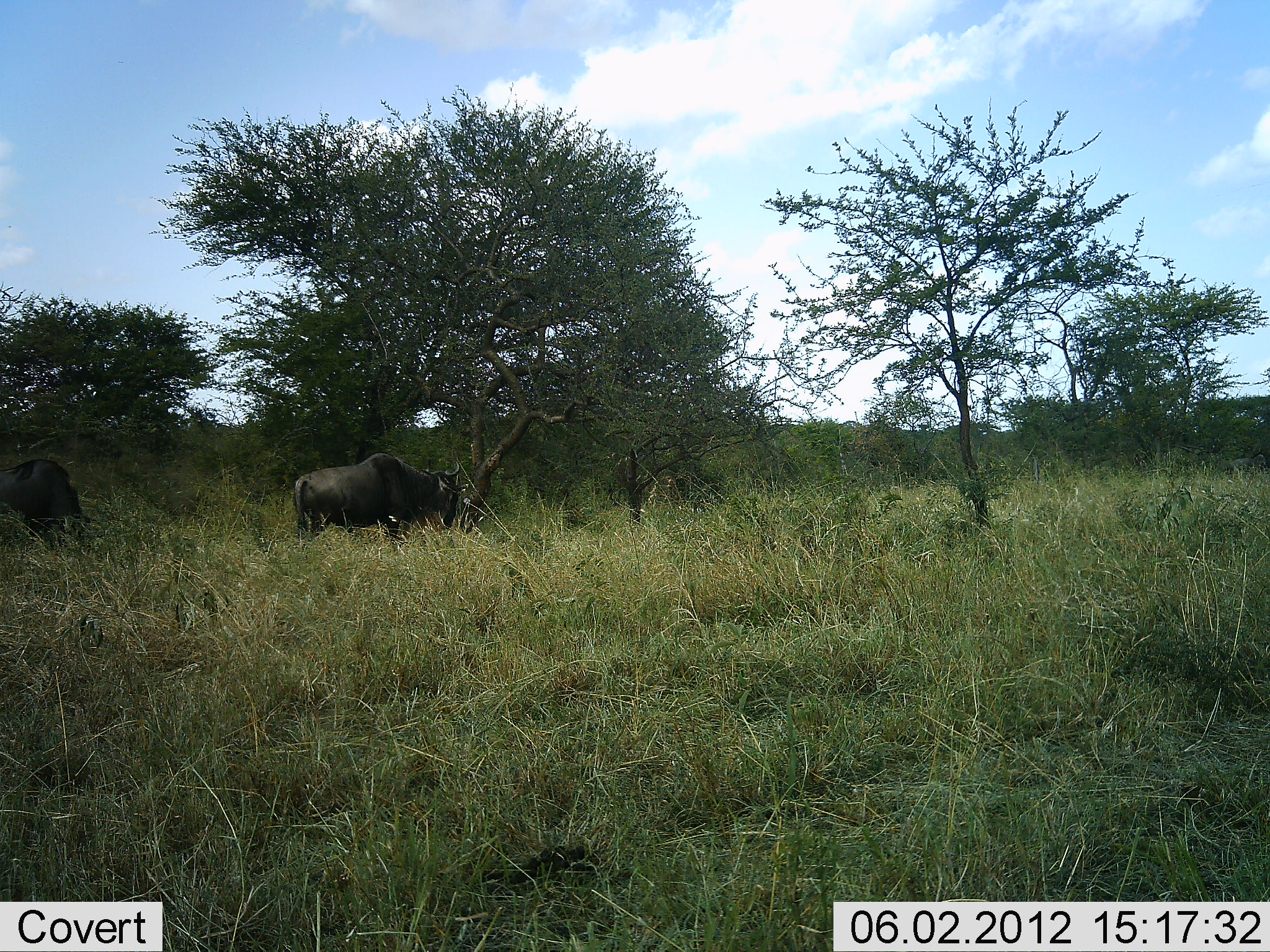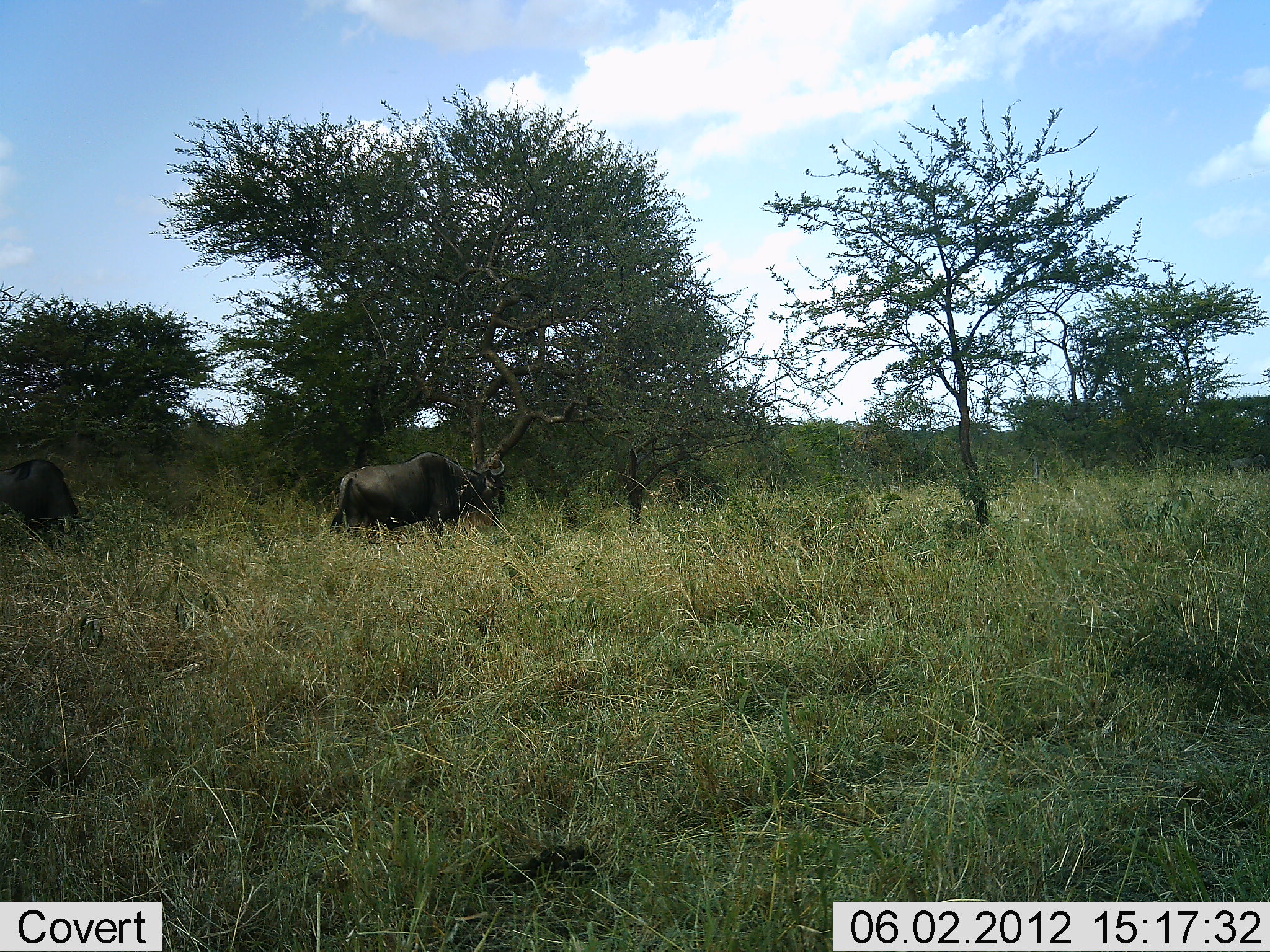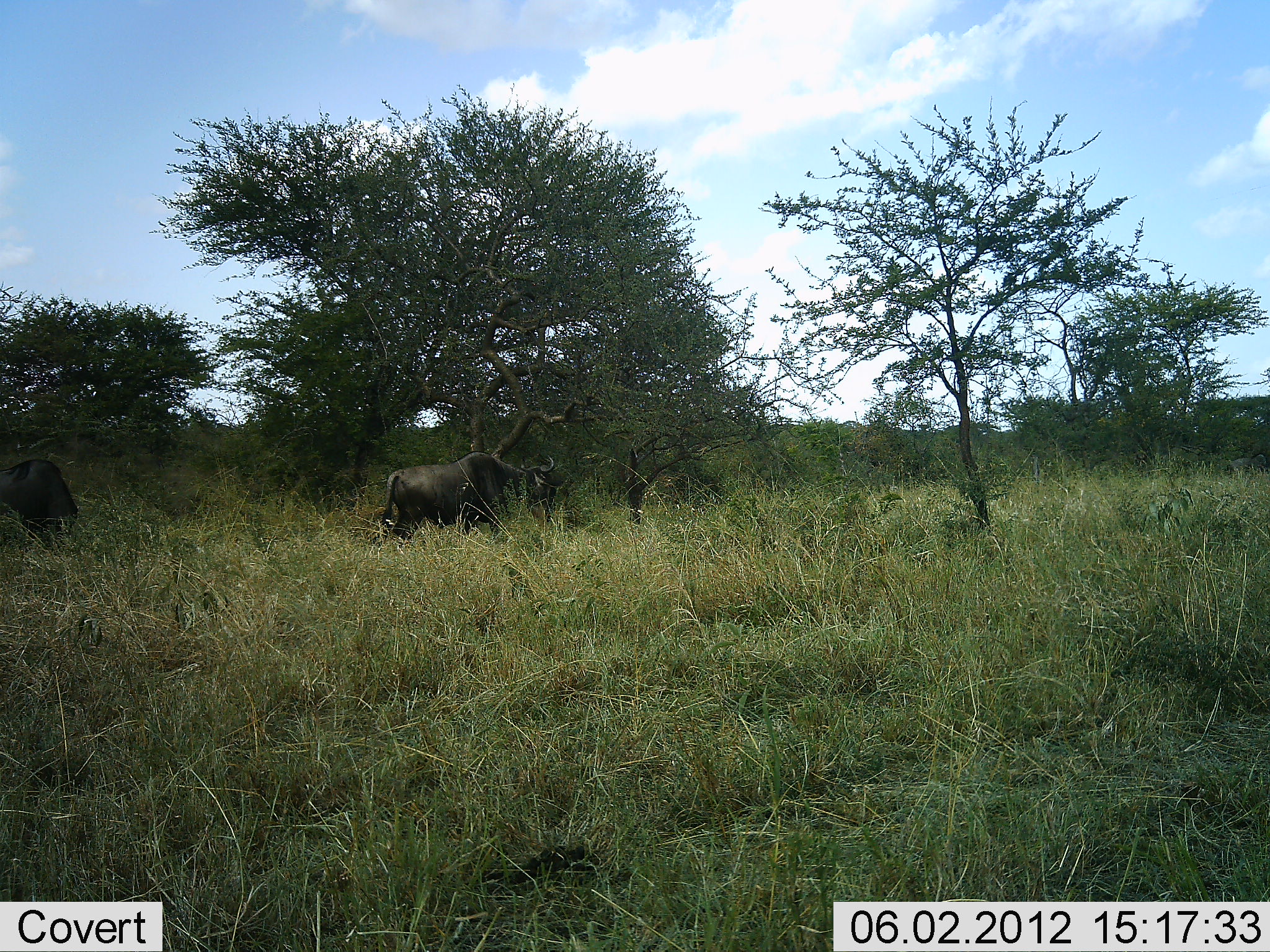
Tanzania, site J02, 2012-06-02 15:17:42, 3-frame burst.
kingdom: Animalia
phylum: Chordata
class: Mammalia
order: Artiodactyla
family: Bovidae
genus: Connochaetes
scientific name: Connochaetes taurinus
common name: blue wildebeest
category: wildebeest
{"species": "wildebeest (blue wildebeest) (Connochaetes taurinus)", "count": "2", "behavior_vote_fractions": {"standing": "50%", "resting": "0%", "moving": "90%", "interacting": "0%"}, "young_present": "0%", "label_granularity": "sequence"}